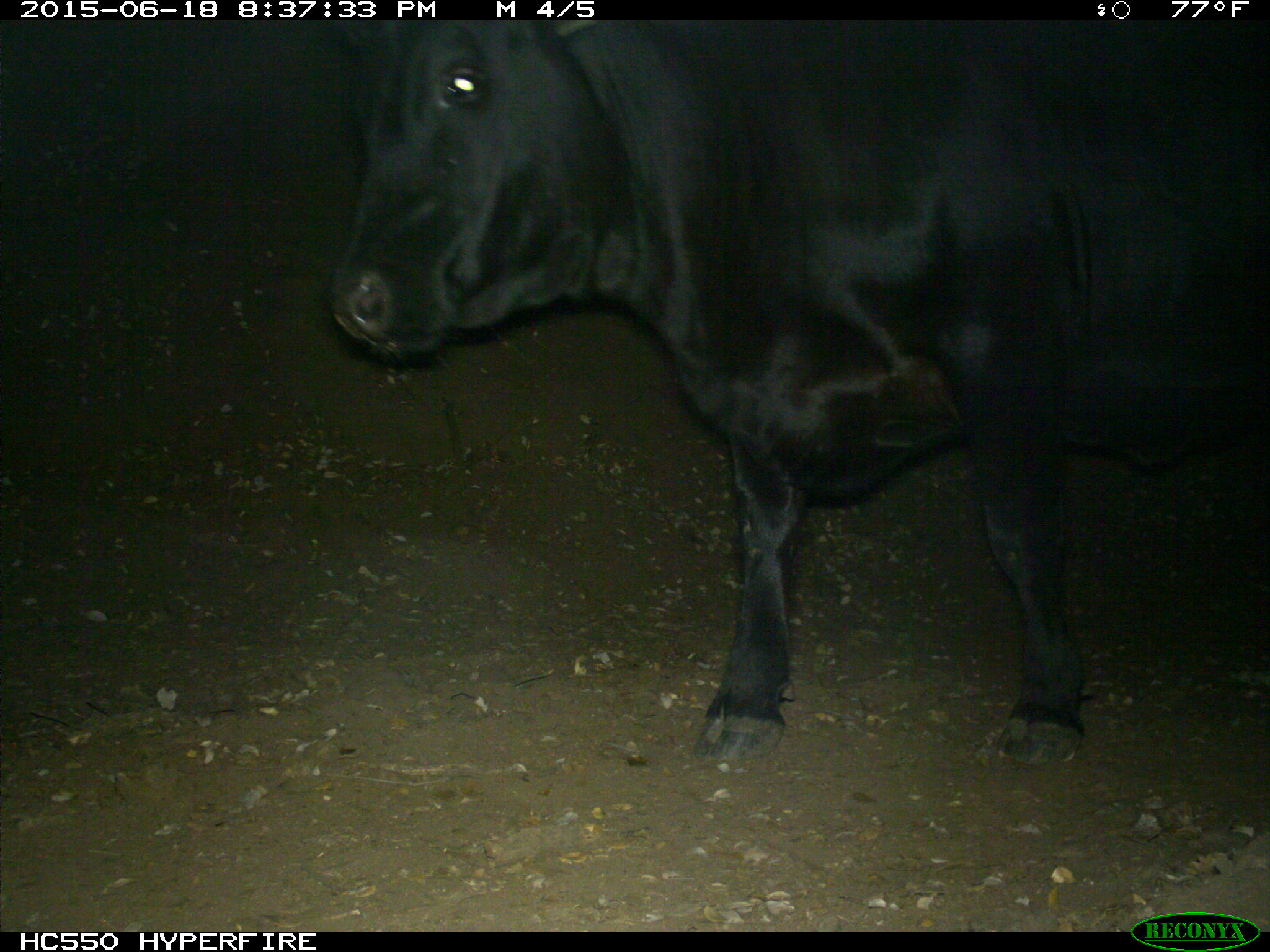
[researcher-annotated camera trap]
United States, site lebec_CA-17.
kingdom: Animalia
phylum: Chordata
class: Mammalia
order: Artiodactyla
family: Bovidae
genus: Bos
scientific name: Bos taurus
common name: domestic cow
Bos taurus (domestic cow).